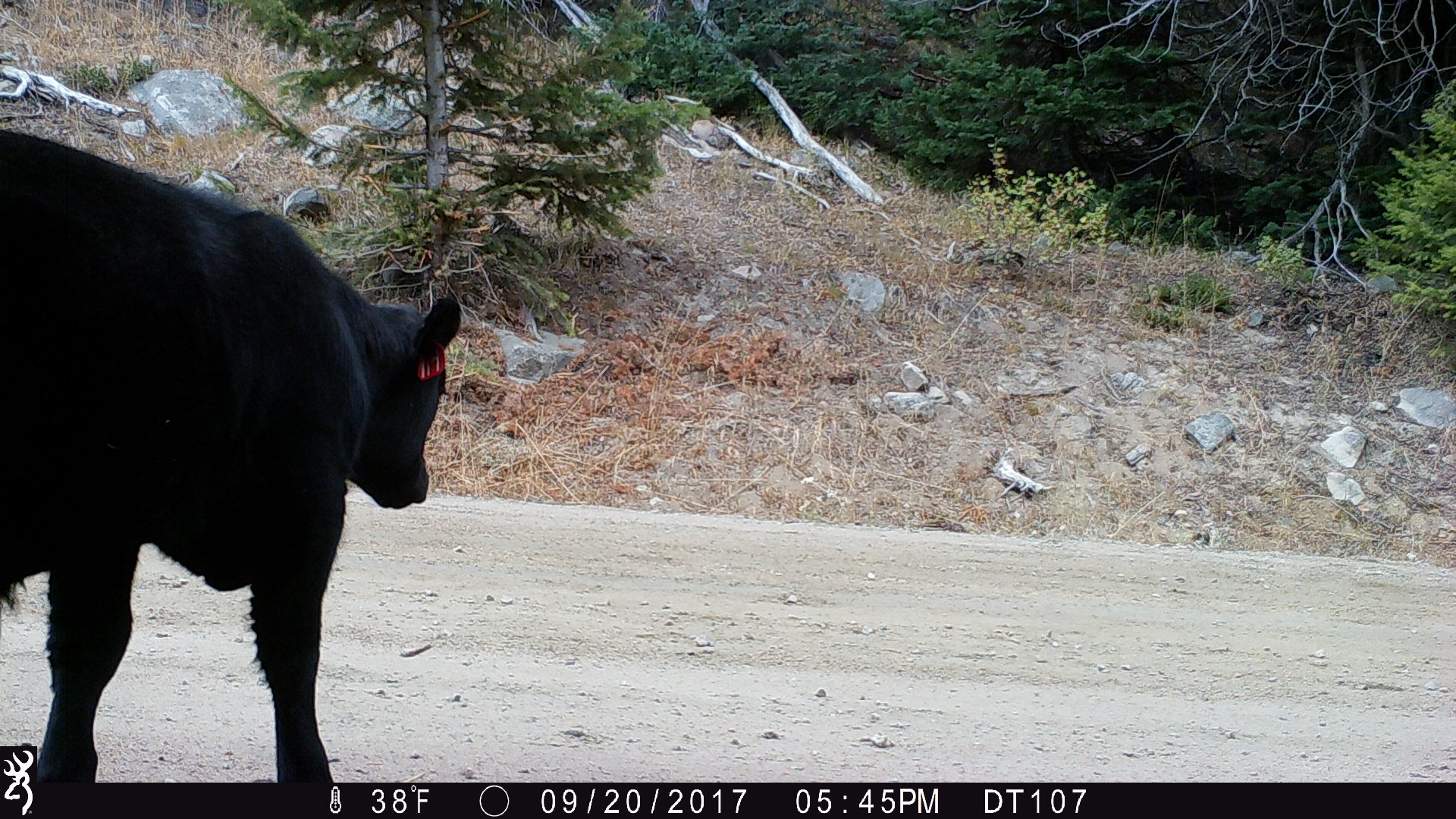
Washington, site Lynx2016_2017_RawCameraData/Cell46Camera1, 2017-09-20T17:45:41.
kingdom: Animalia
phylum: Chordata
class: Mammalia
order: Artiodactyla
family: Bovidae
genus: Bos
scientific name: Bos taurus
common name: domestic cattle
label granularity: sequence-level